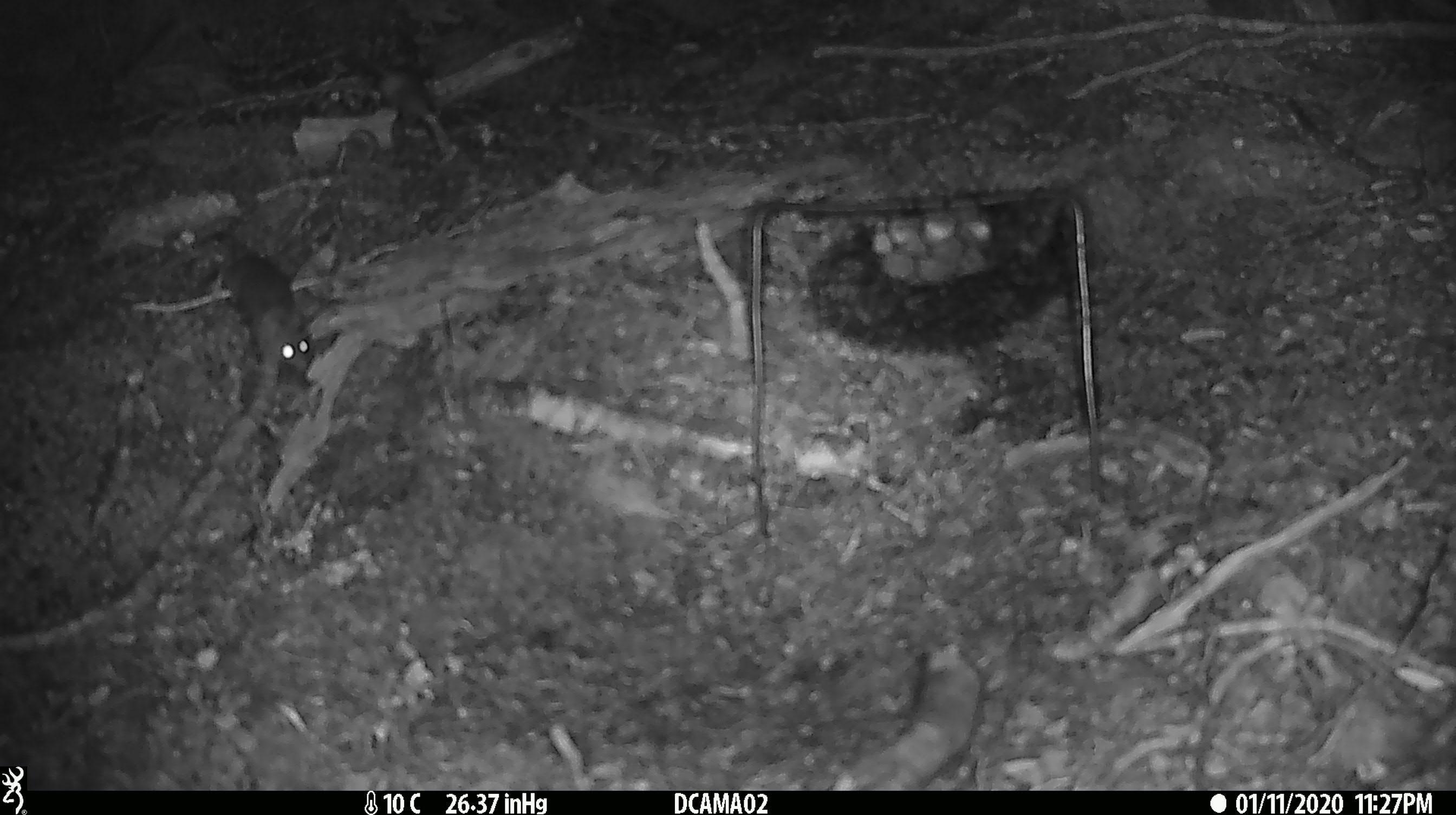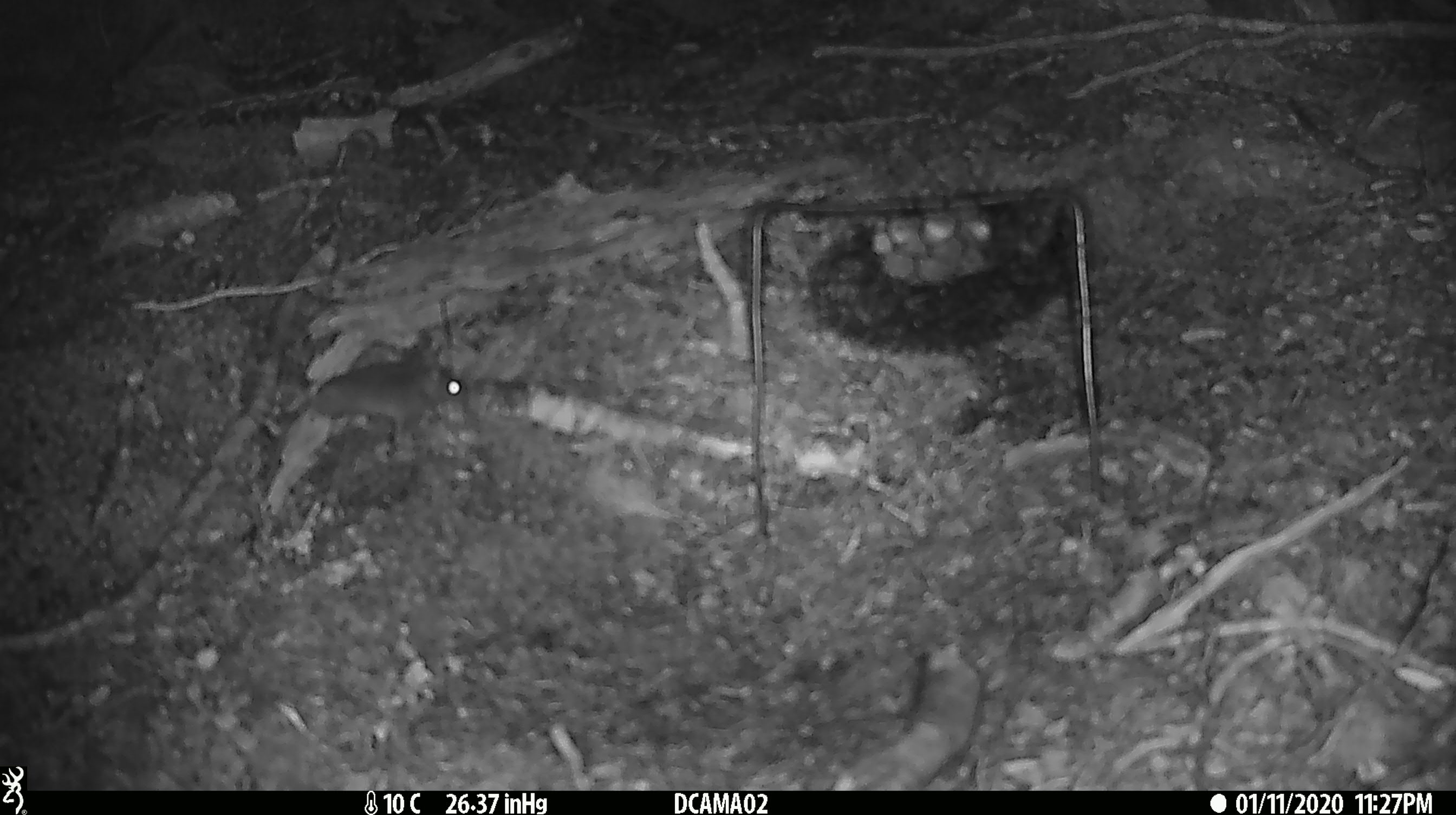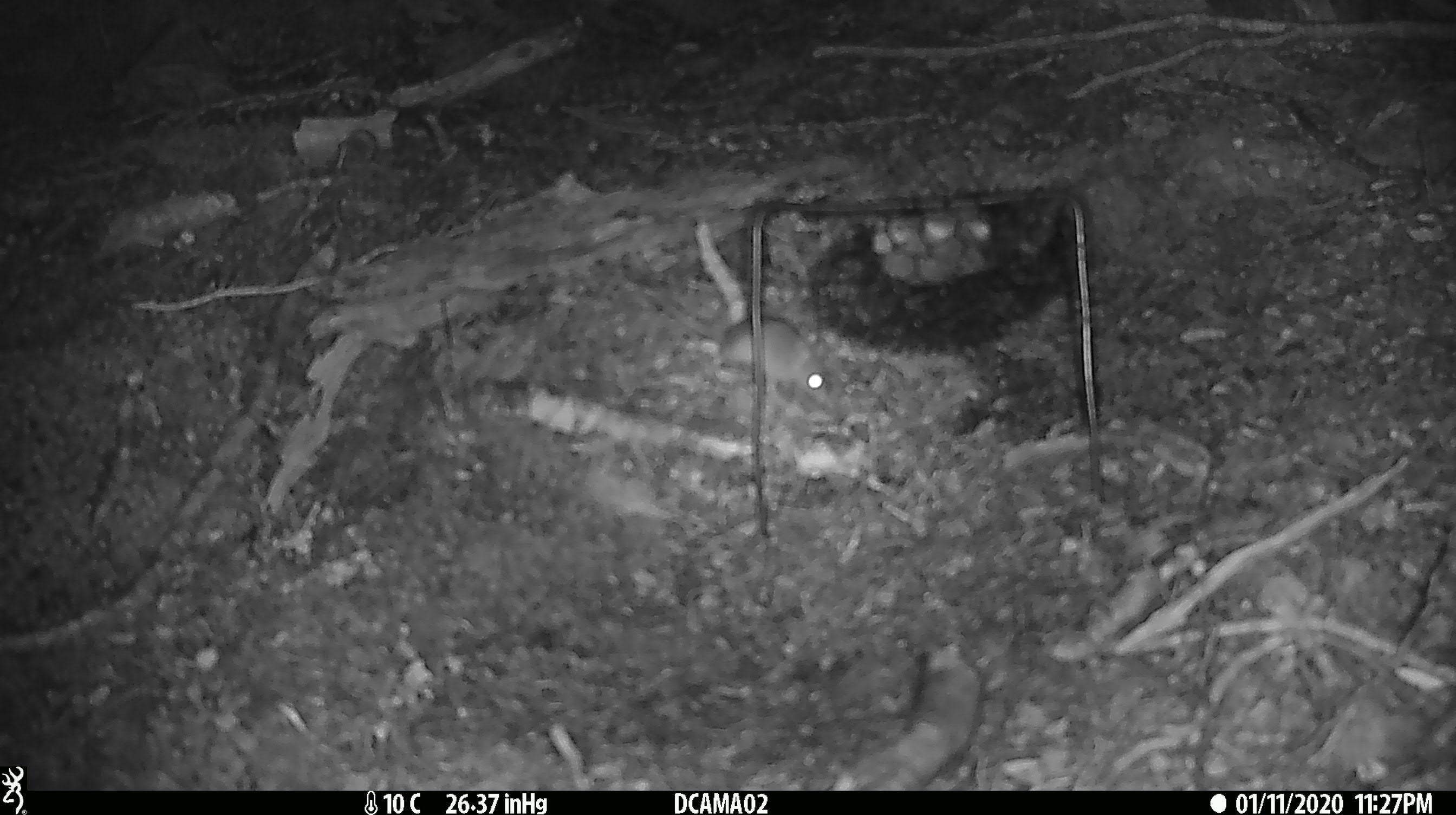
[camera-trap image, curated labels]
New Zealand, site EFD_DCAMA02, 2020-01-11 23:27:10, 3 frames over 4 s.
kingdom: Animalia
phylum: Chordata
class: Mammalia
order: Rodentia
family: Muridae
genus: Mus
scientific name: Mus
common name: mouse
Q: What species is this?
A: Mouse (Mus).